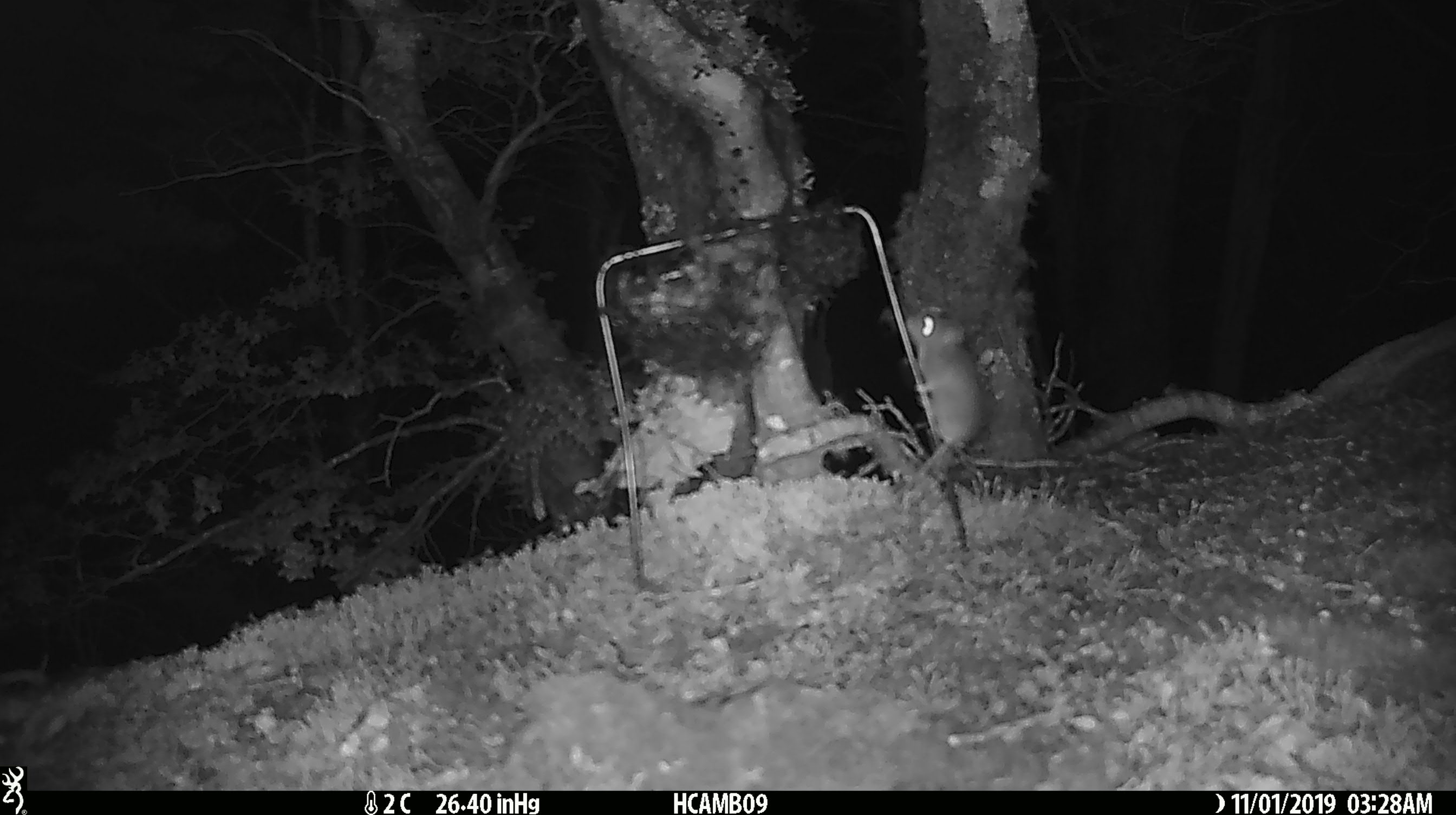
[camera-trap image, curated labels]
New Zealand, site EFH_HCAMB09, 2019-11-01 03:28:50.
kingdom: Animalia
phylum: Chordata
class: Mammalia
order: Rodentia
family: Muridae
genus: Mus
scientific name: Mus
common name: mouse